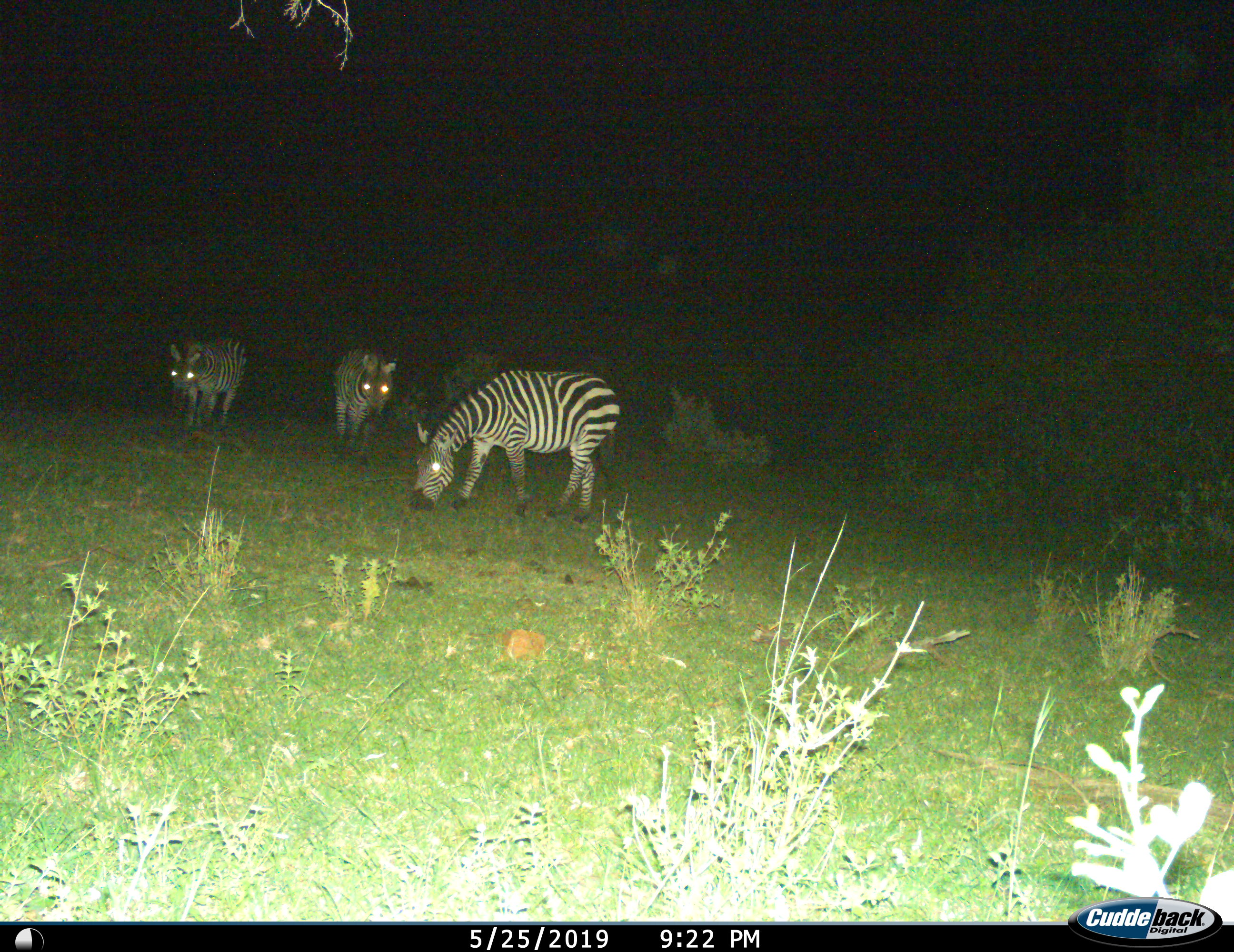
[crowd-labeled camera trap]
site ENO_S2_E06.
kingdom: Animalia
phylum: Chordata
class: Mammalia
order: Perissodactyla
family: Equidae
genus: Equus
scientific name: Equus quagga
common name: plains zebra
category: zebraplains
Zebraplains (plains zebra) (Equus quagga), count 3. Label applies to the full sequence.